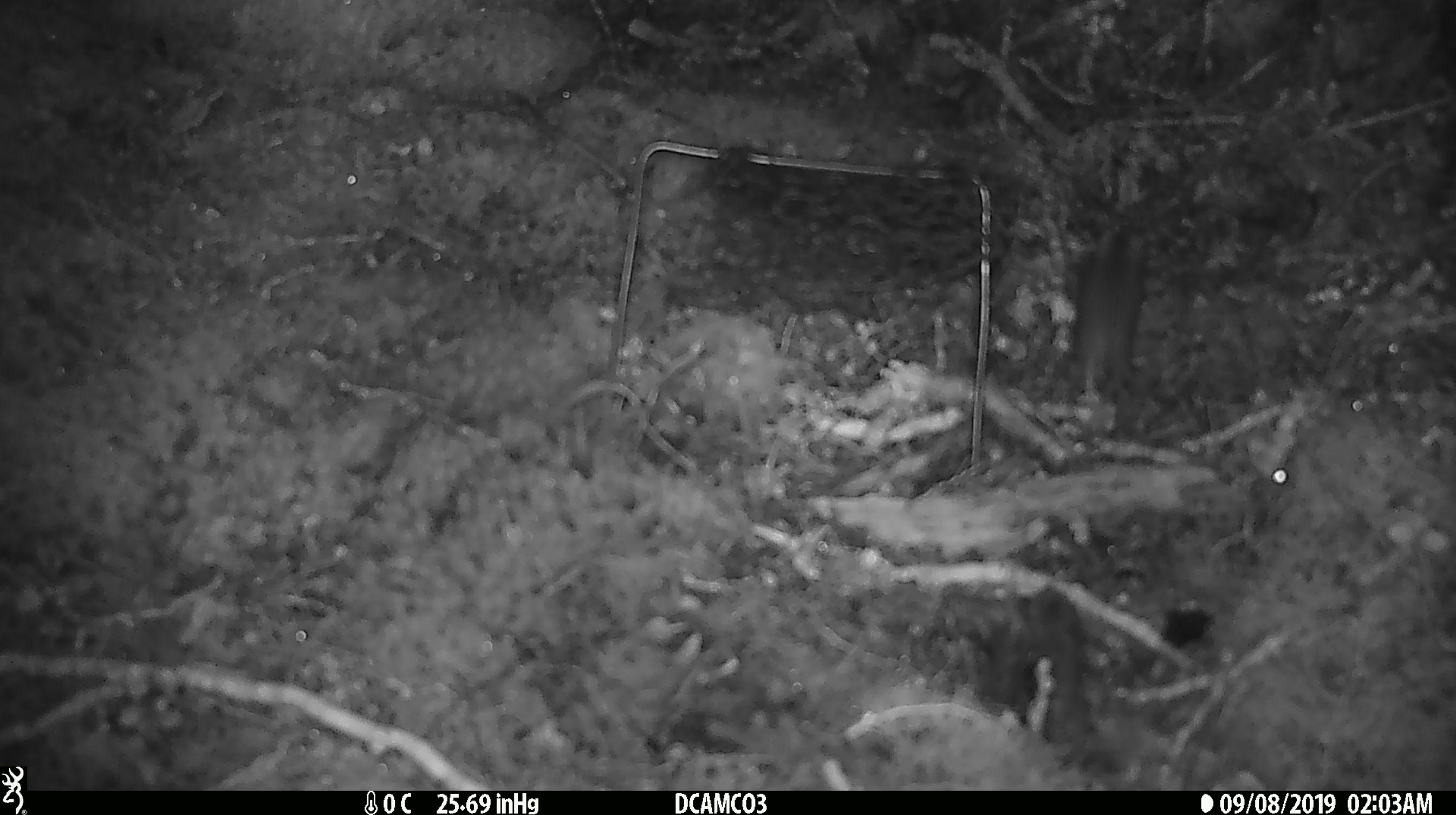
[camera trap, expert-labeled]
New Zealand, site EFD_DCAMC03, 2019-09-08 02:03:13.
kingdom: Animalia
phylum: Chordata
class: Mammalia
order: Rodentia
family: Muridae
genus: Mus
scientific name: Mus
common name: mouse